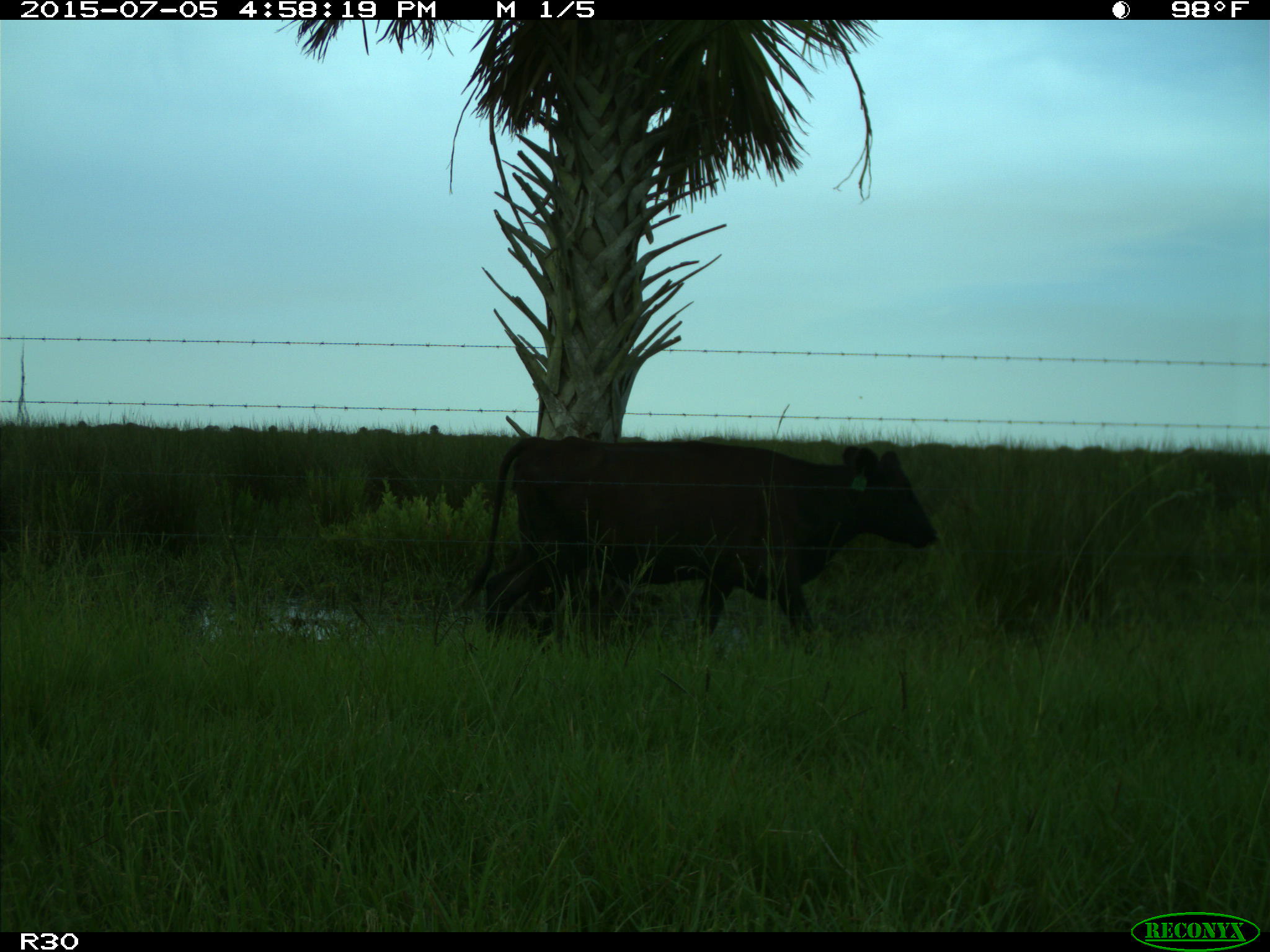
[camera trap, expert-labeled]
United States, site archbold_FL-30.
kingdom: Animalia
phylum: Chordata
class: Mammalia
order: Artiodactyla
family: Bovidae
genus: Bos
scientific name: Bos taurus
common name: domestic cow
Bos taurus (domestic cow).